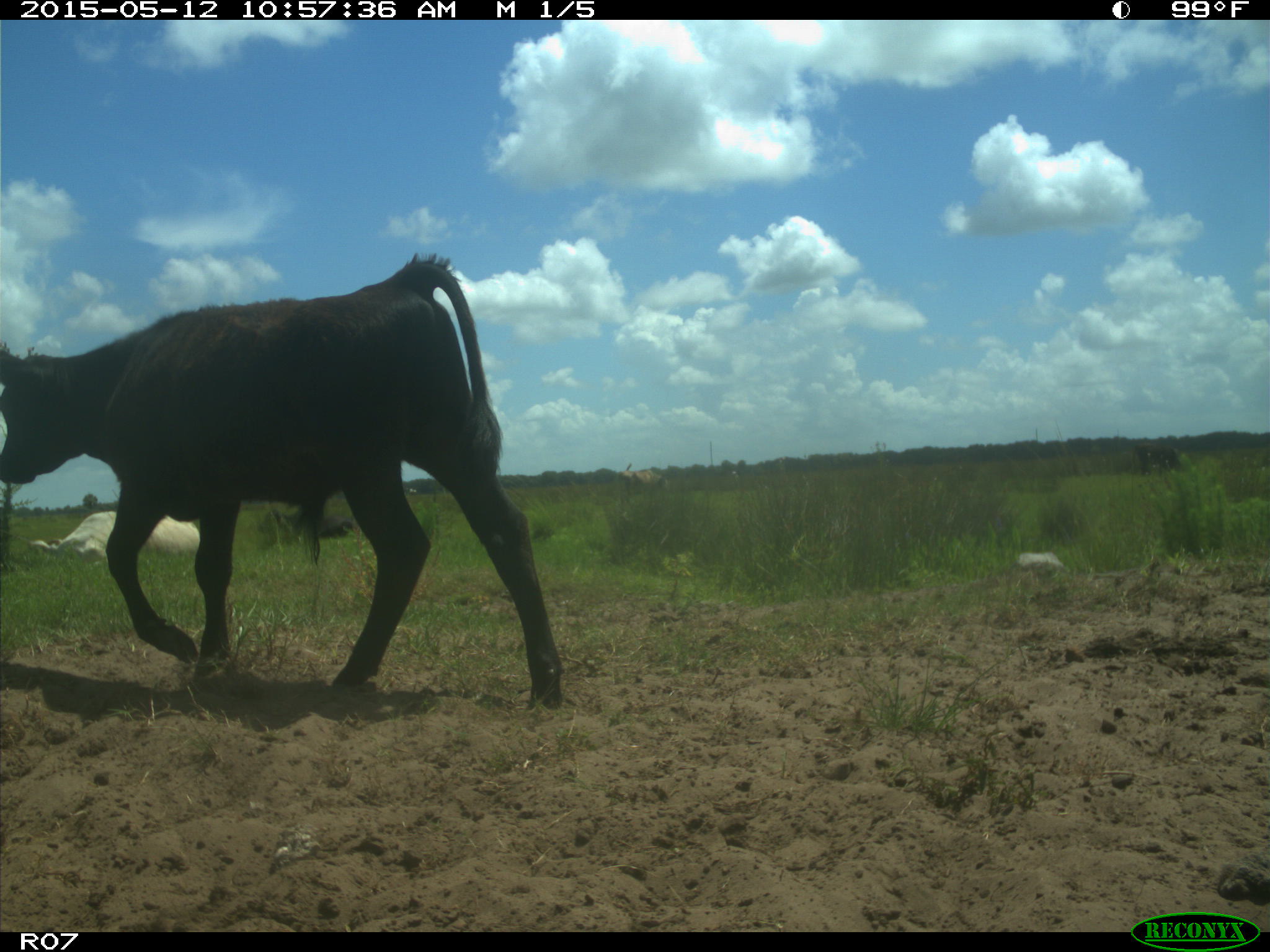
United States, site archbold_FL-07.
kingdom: Animalia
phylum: Chordata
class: Mammalia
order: Artiodactyla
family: Bovidae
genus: Bos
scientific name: Bos taurus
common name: domestic cow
Bos taurus (domestic cow).